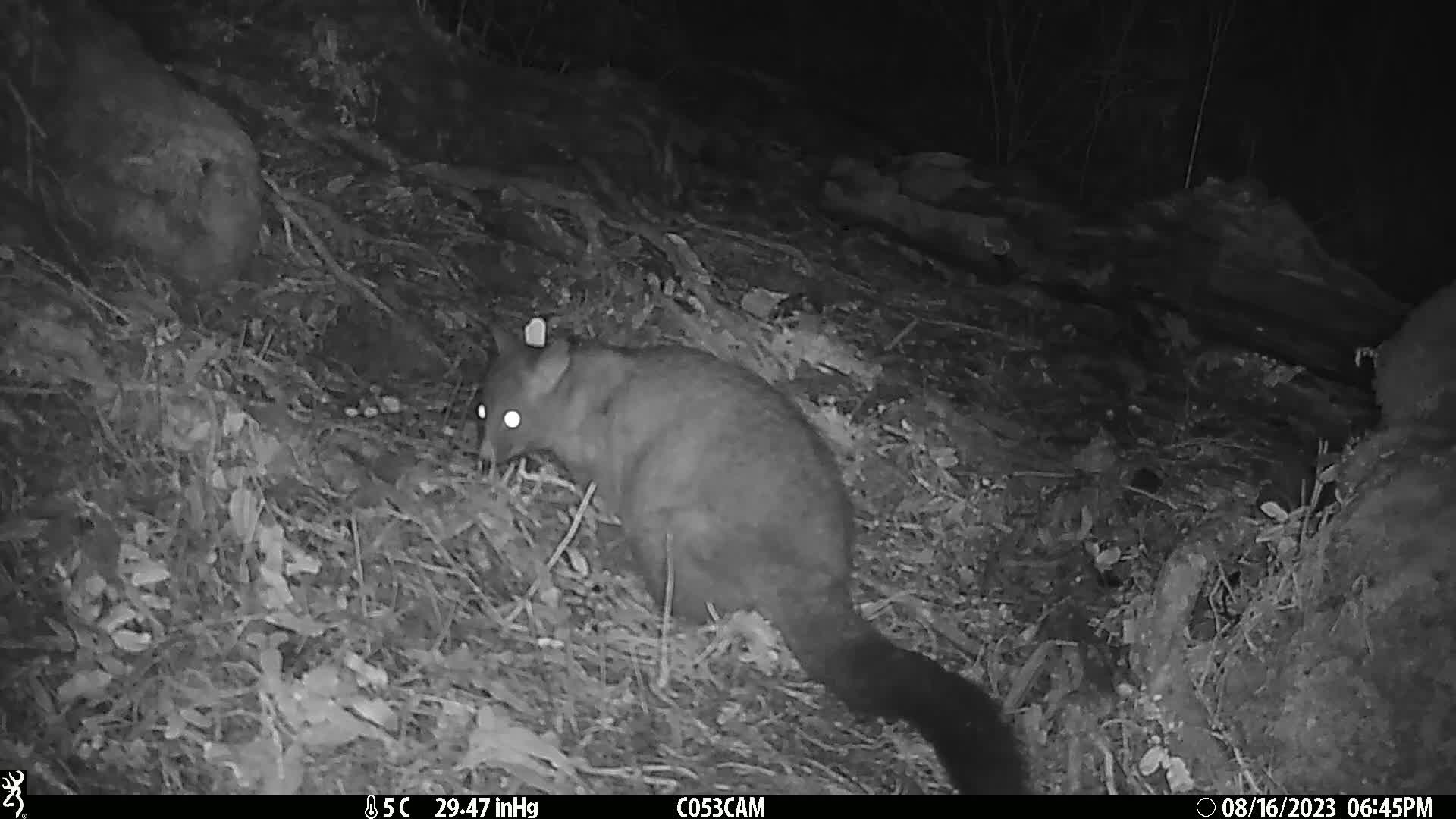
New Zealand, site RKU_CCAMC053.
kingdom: Animalia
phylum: Chordata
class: Mammalia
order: Diprotodontia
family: Phalangeridae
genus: Trichosurus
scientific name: Trichosurus vulpecula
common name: common brushtail possum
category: possum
Possum (common brushtail possum) (Trichosurus vulpecula).